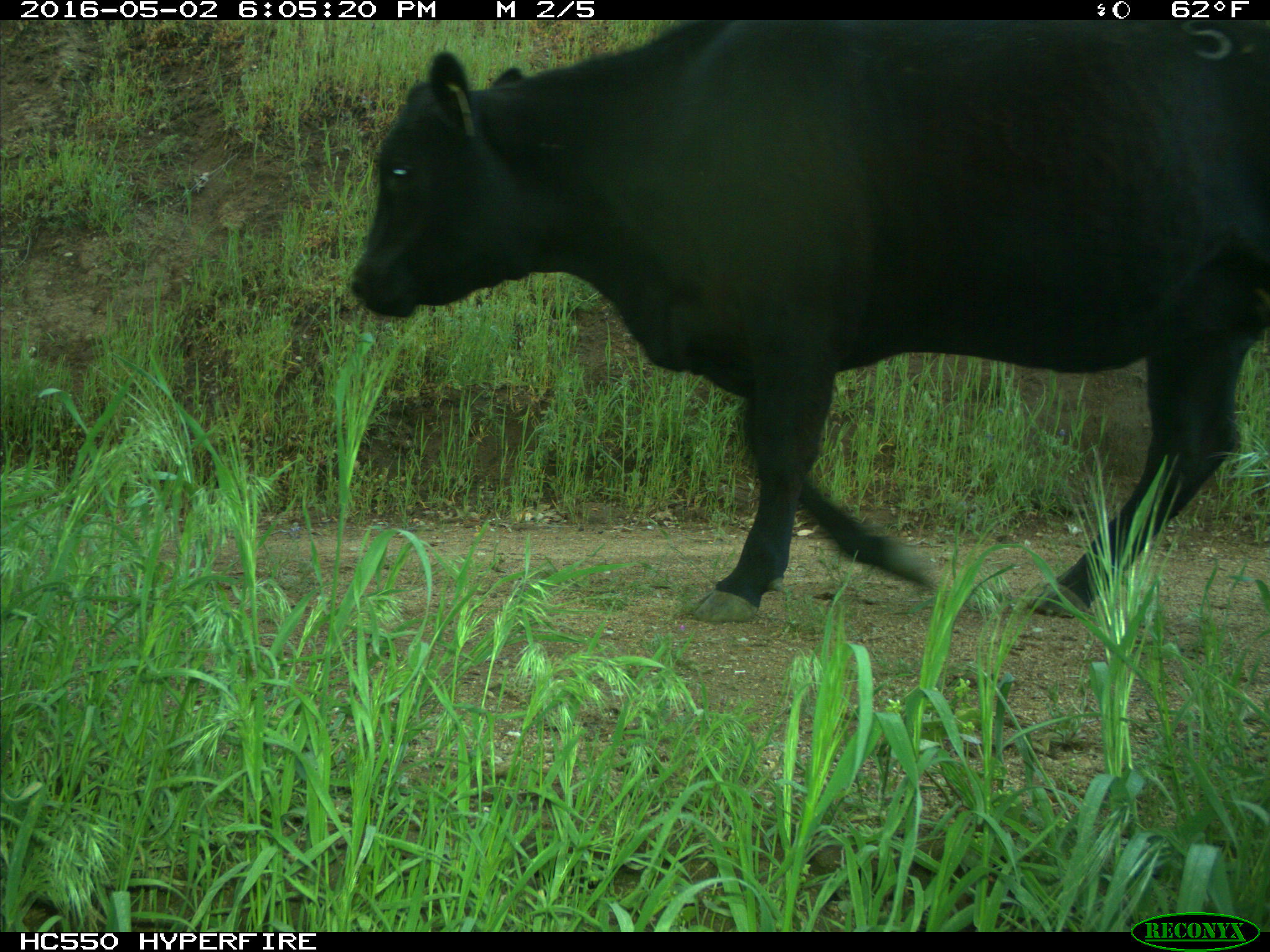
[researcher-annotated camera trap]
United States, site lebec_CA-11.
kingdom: Animalia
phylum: Chordata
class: Mammalia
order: Artiodactyla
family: Bovidae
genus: Bos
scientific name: Bos taurus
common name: domestic cow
Bos taurus (domestic cow).